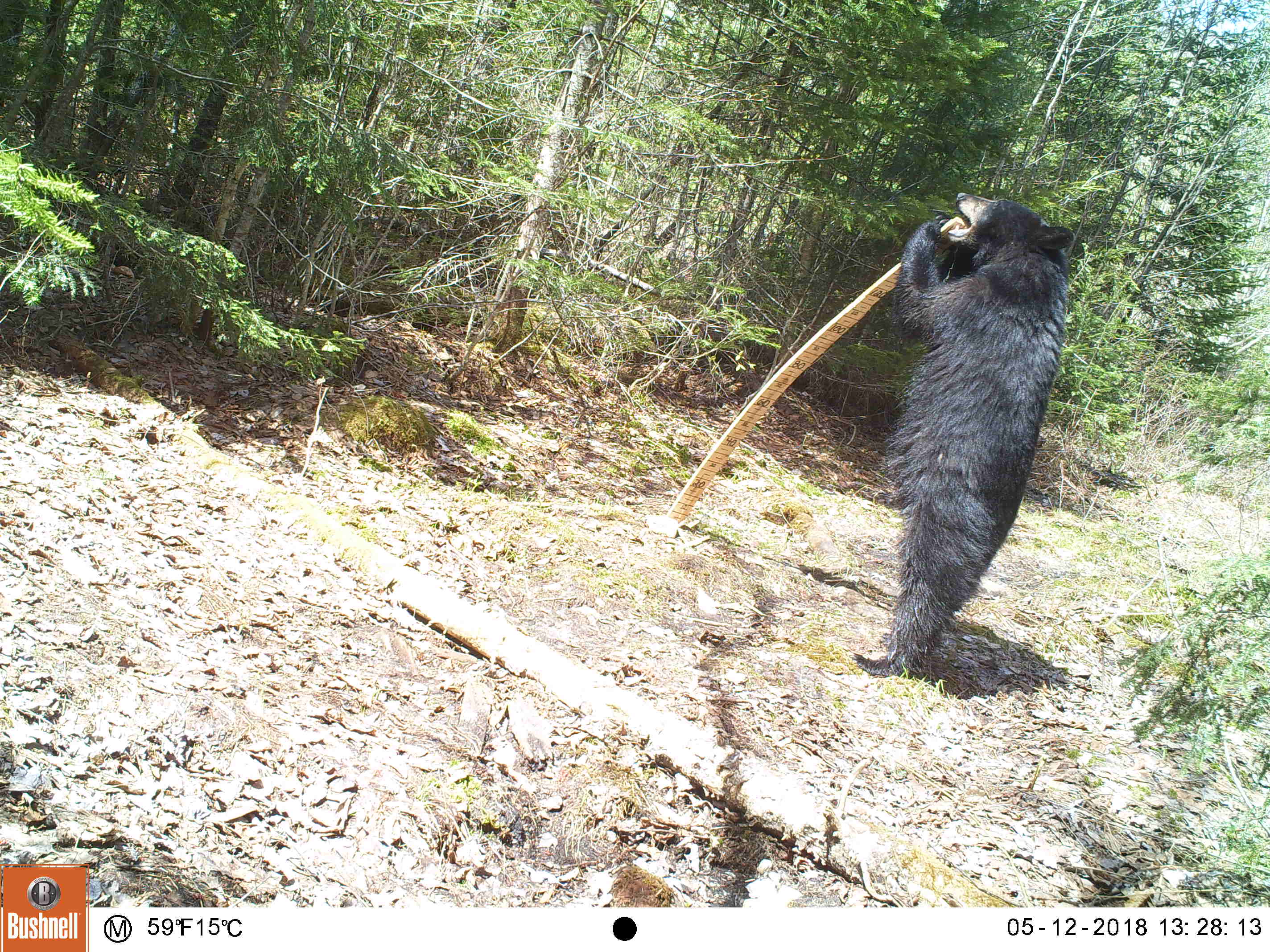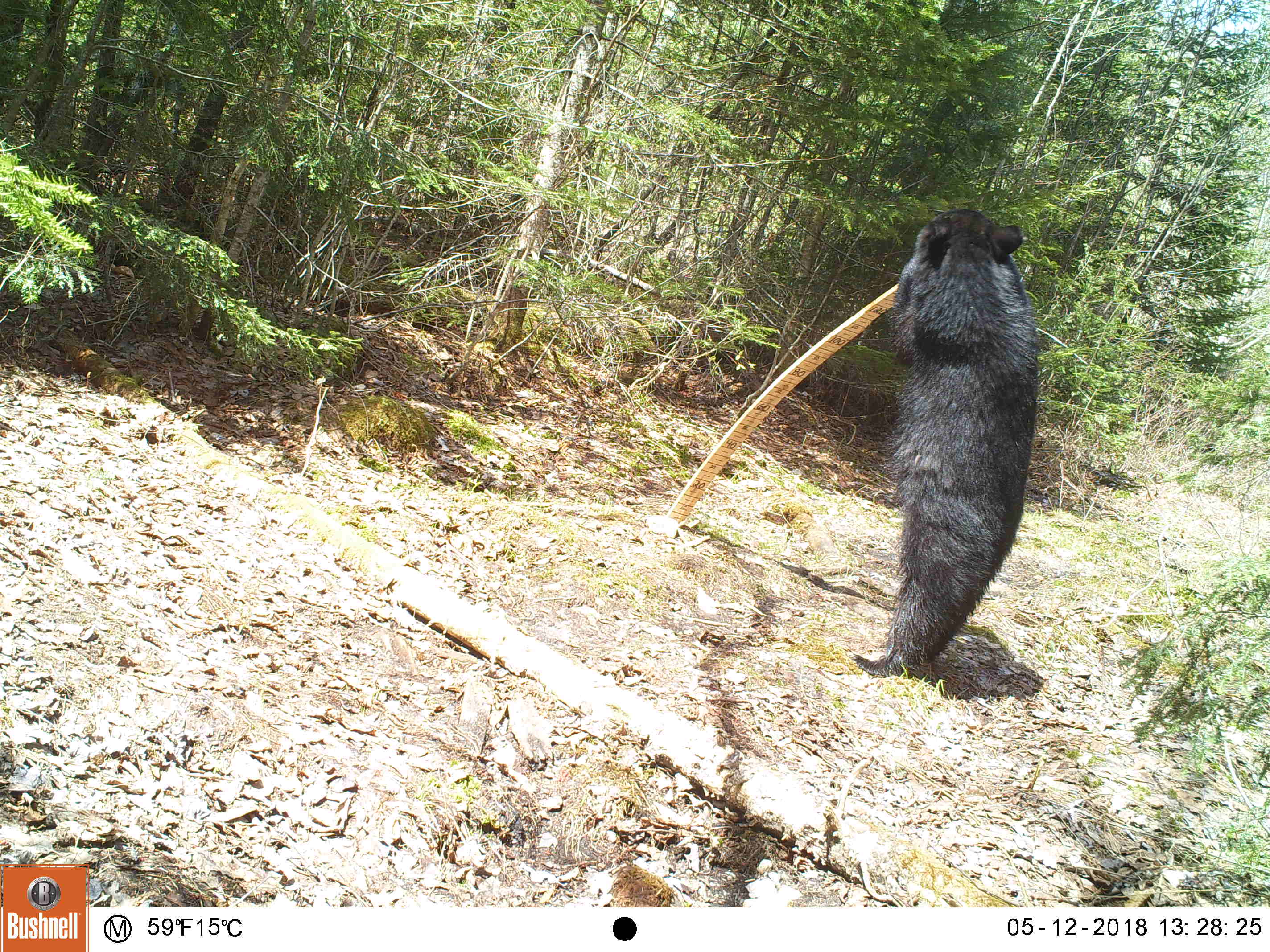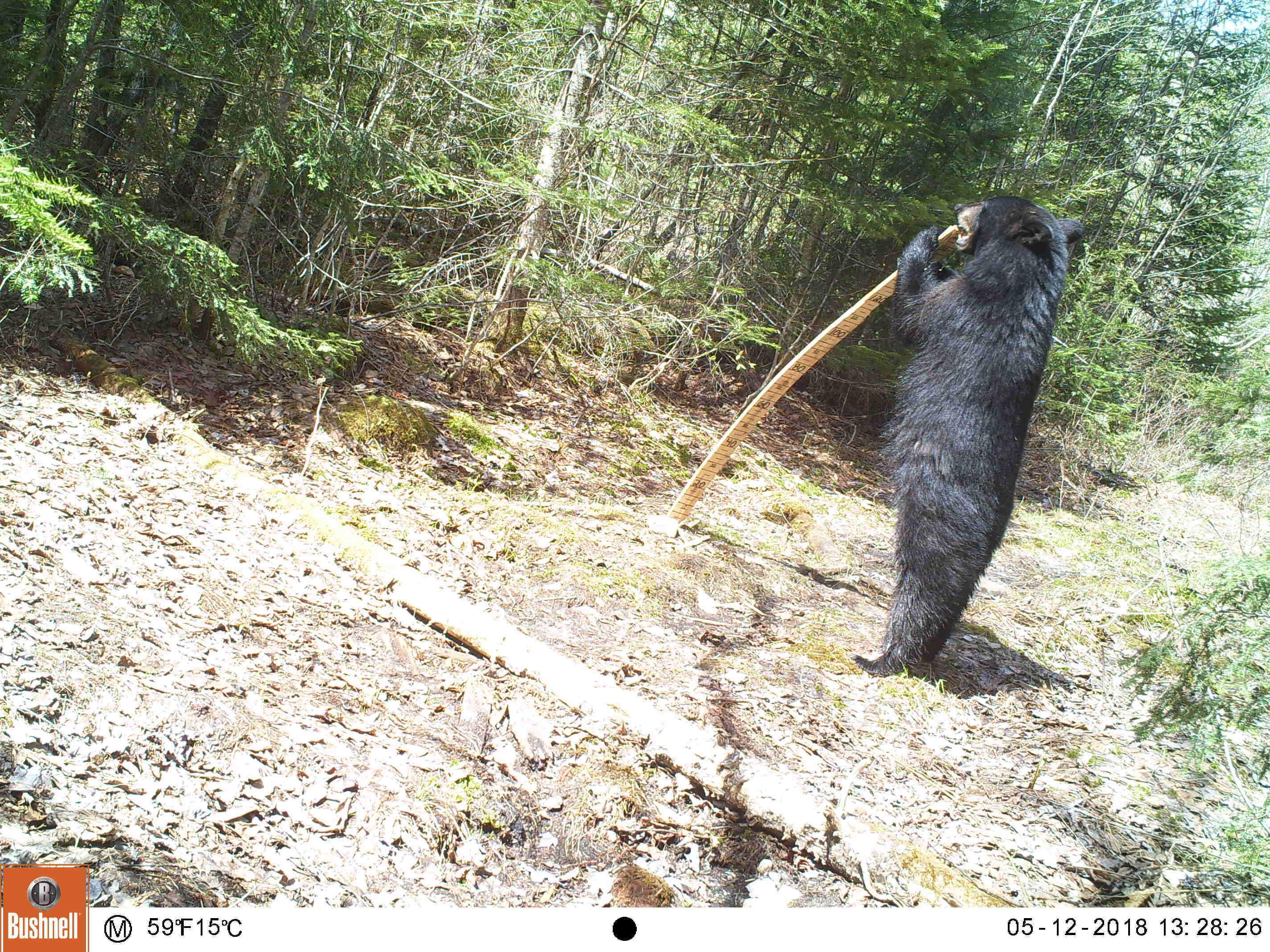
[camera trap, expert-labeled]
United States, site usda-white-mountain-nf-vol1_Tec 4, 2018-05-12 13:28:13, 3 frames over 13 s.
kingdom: Animalia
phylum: Chordata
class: Mammalia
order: Carnivora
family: Ursidae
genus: Ursus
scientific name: Ursus americanus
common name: black bear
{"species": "black bear (Ursus americanus)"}